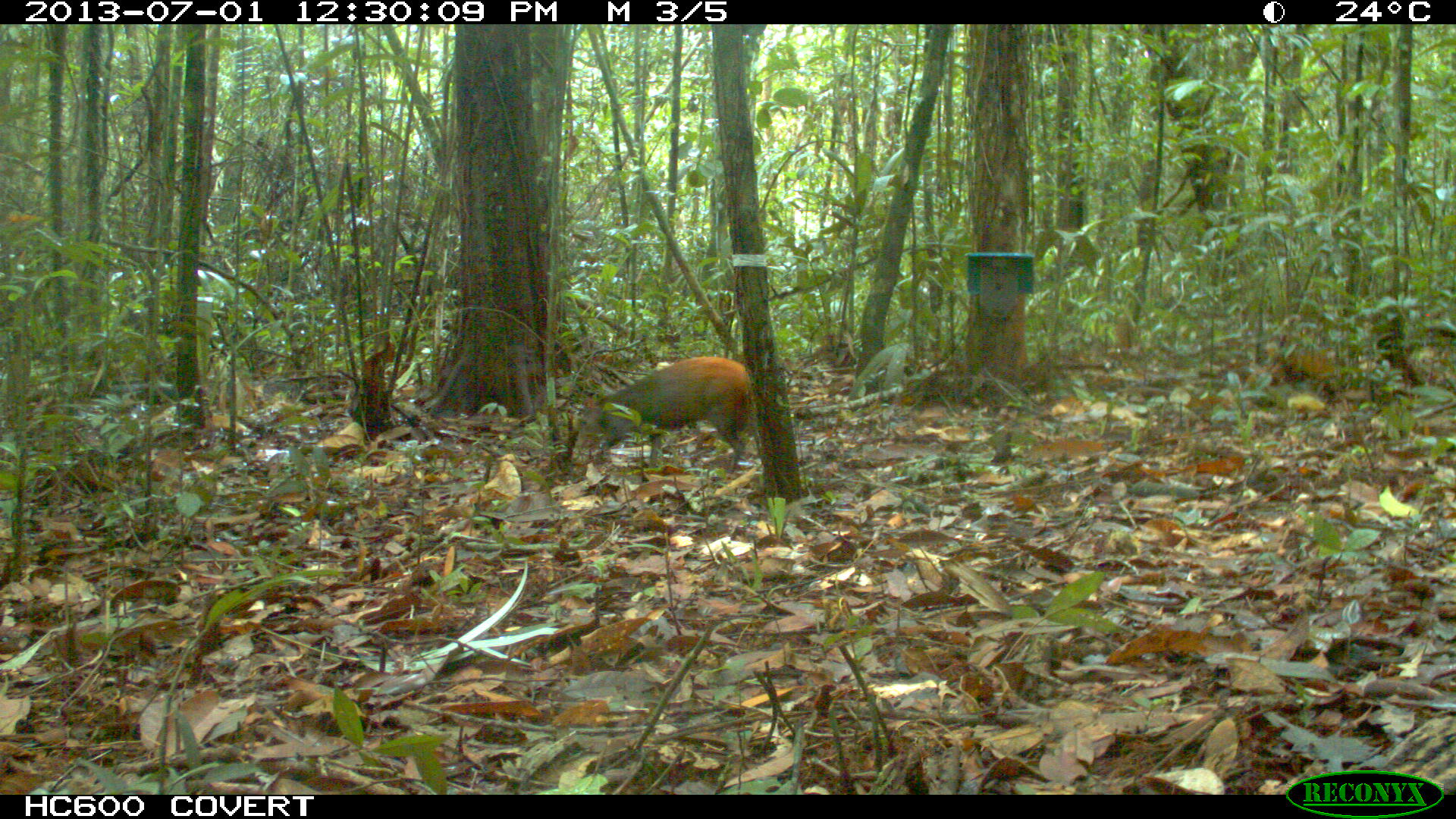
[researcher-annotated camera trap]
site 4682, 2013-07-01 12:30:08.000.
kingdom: Animalia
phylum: Chordata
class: Mammalia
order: Rodentia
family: Dasyproctidae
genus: Dasyprocta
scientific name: Dasyprocta leporina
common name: red-rumped agouti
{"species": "Dasyprocta leporina (red-rumped agouti)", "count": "1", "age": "adult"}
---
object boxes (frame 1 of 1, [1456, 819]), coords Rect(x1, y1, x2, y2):
dasyprocta leporina: Rect(571, 355, 757, 473)